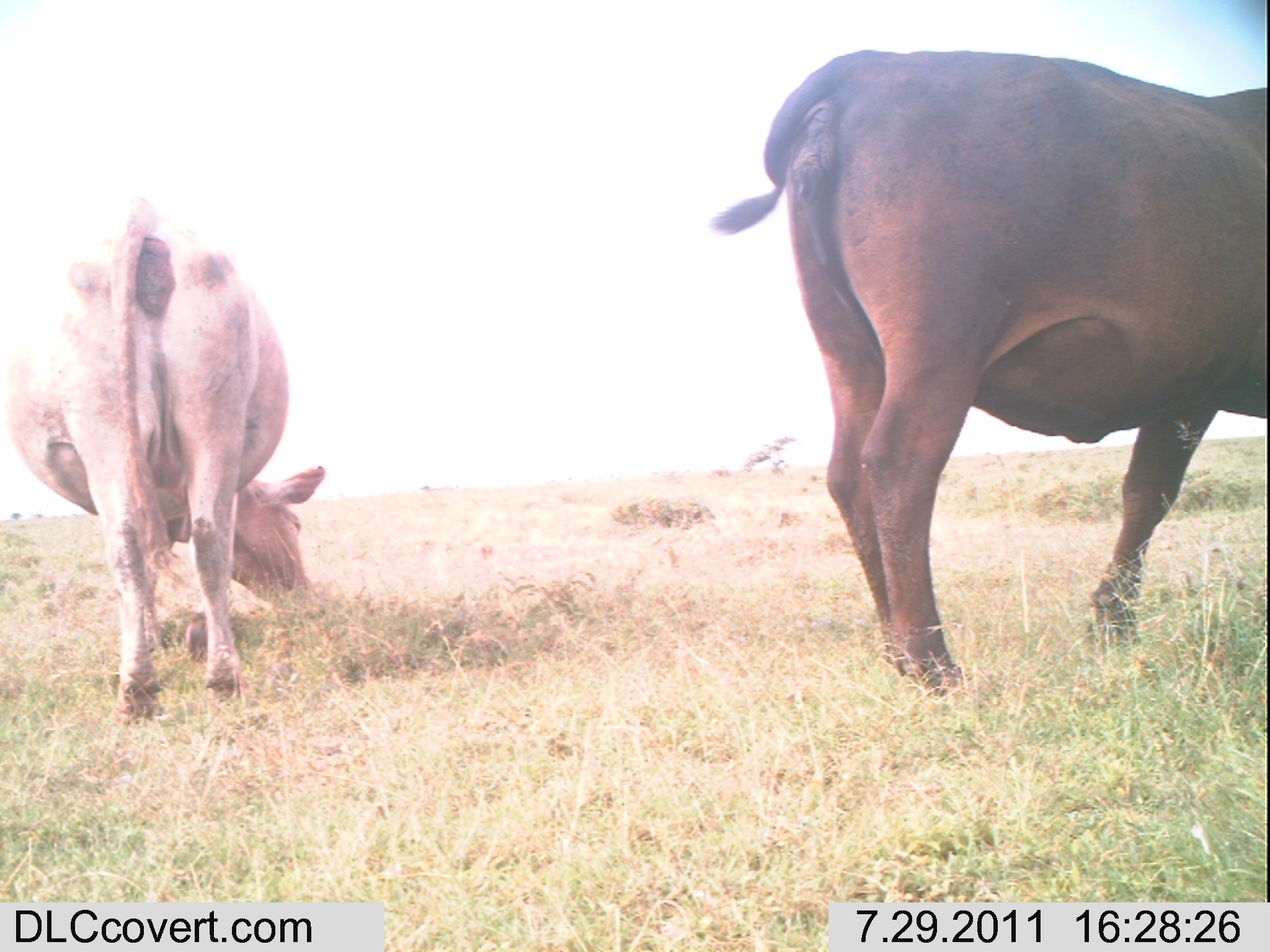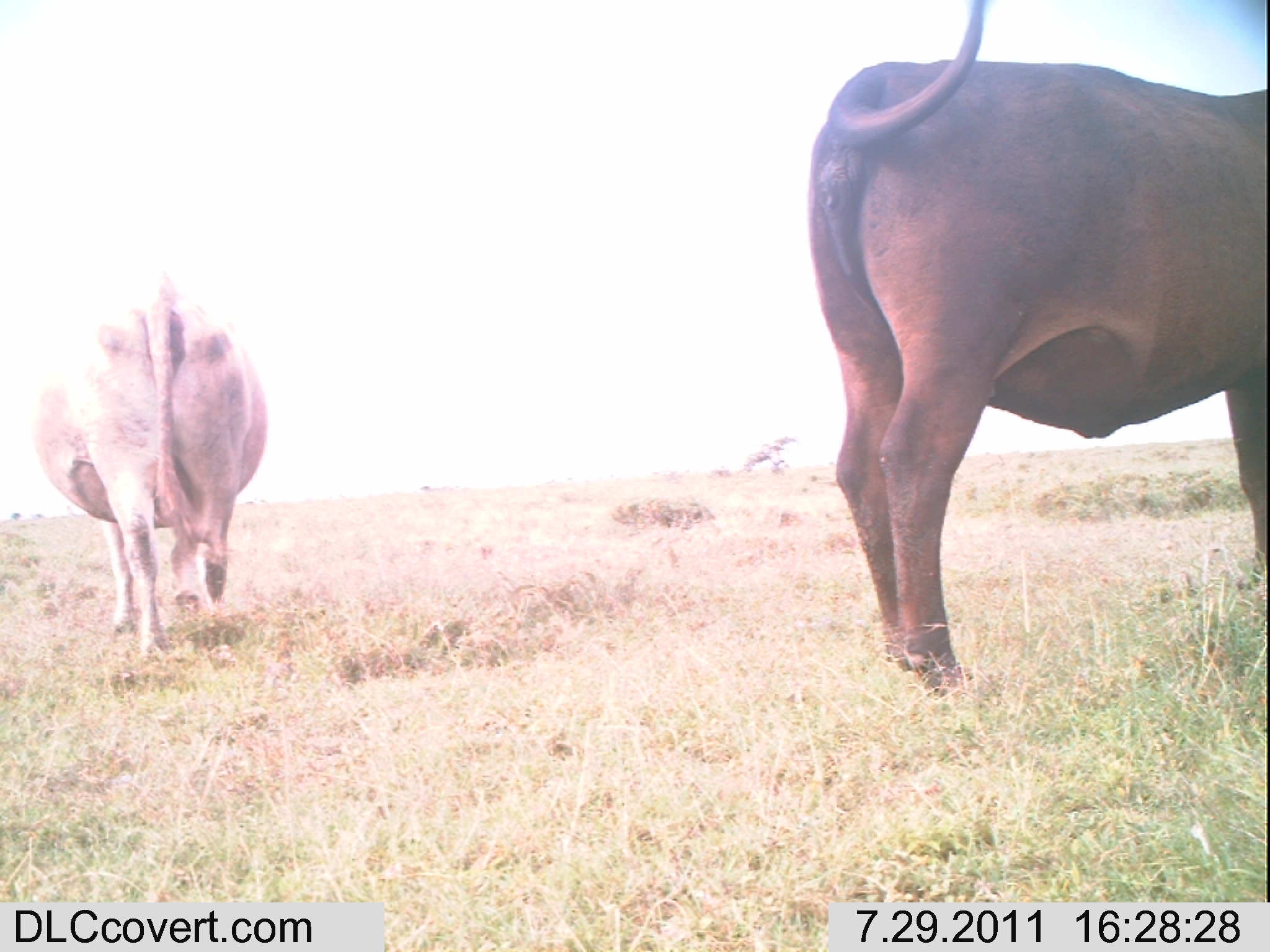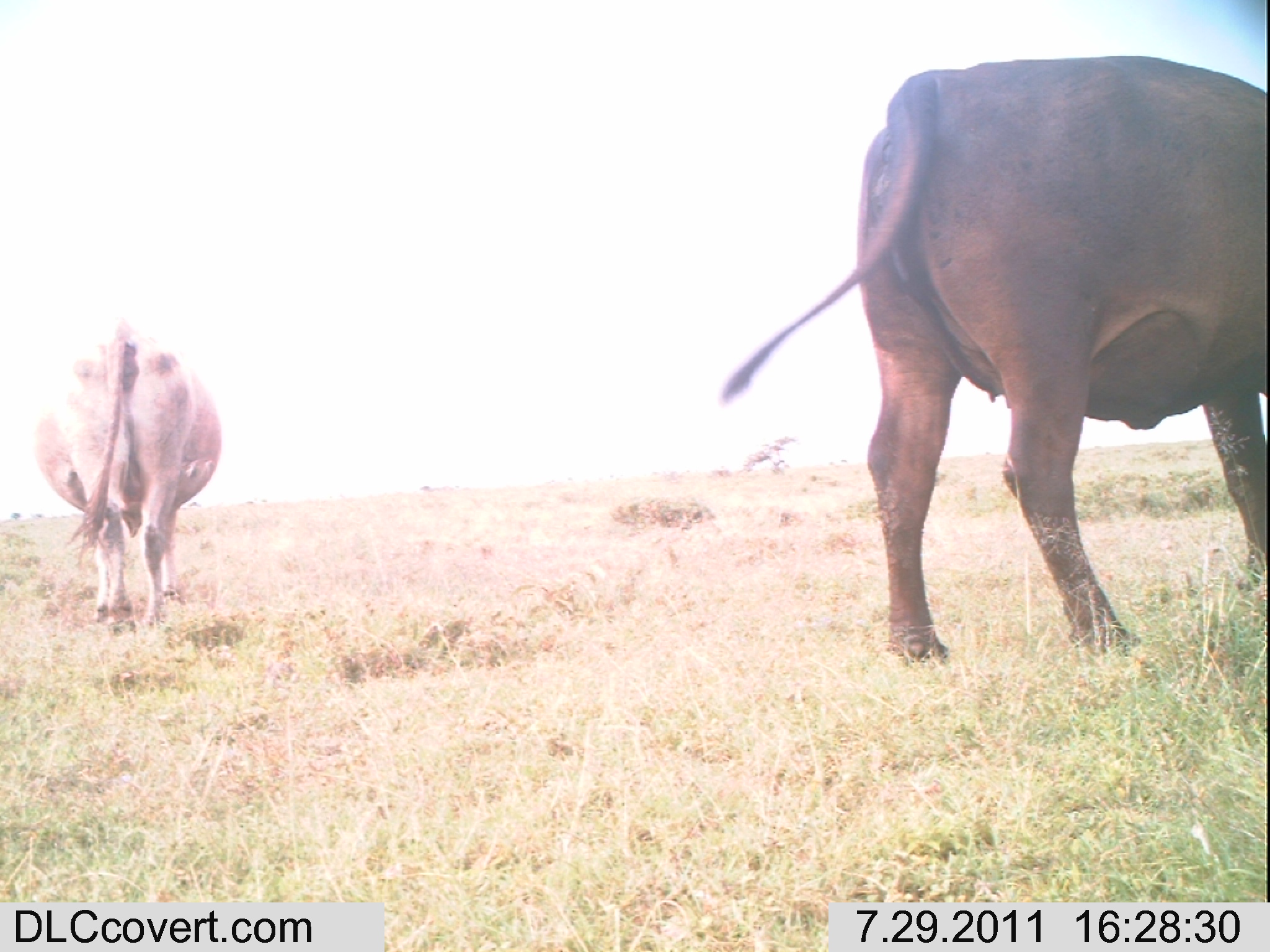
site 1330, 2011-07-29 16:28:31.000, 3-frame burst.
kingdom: Animalia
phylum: Chordata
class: Mammalia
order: Artiodactyla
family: Bovidae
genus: Bos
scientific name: Bos taurus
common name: domestic cattle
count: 2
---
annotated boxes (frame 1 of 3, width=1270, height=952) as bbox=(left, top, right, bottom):
bos taurus: bbox=(708, 49, 1270, 695); bbox=(3, 196, 325, 725)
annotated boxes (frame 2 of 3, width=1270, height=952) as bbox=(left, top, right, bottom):
bos taurus: bbox=(803, 0, 1270, 689); bbox=(29, 268, 266, 661)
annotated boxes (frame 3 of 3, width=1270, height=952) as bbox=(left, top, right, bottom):
bos taurus: bbox=(712, 54, 1270, 666); bbox=(31, 321, 221, 634)